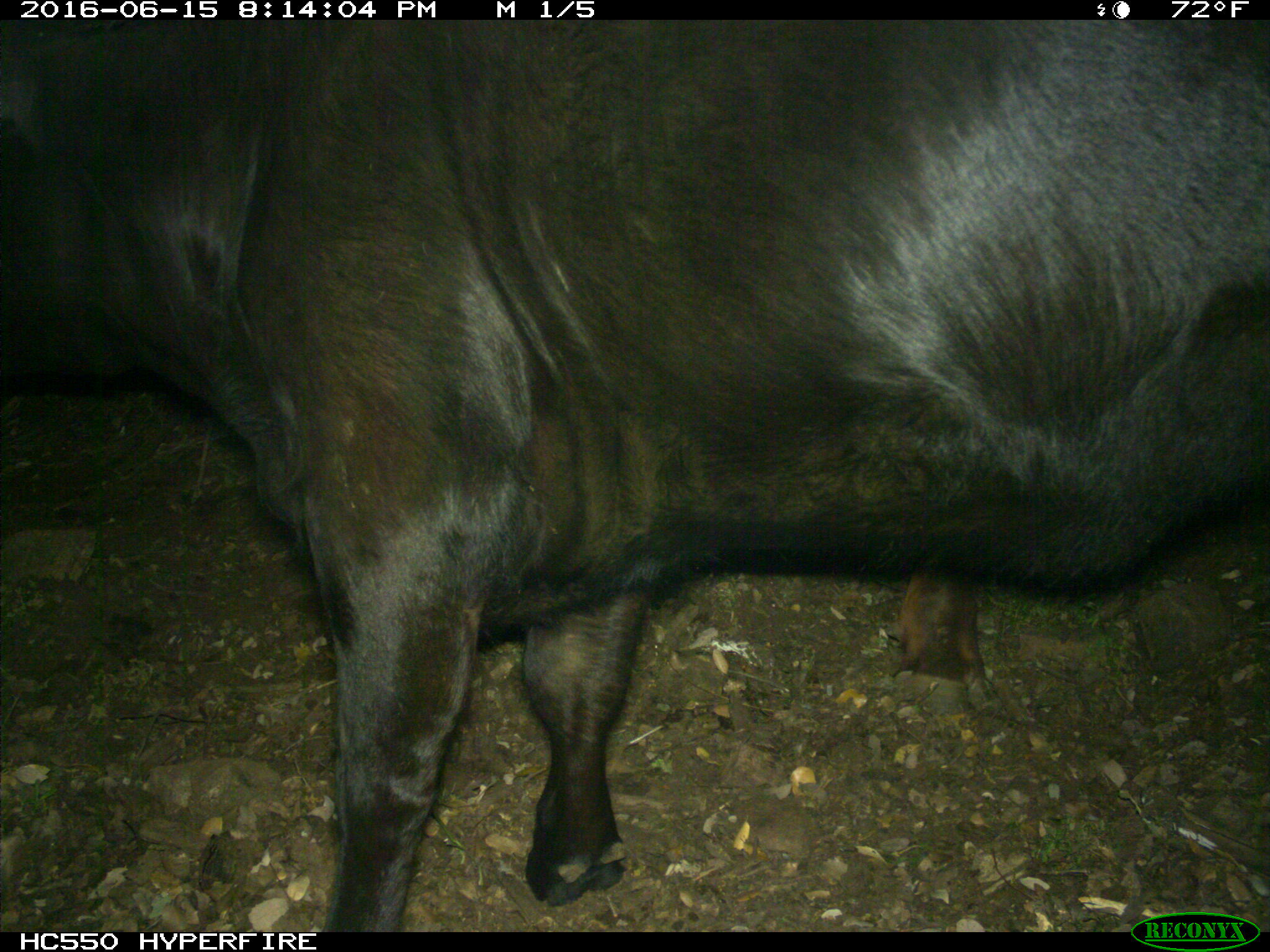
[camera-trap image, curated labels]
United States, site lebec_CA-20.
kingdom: Animalia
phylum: Chordata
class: Mammalia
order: Artiodactyla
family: Bovidae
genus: Bos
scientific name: Bos taurus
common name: domestic cow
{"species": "Bos taurus (domestic cow)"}